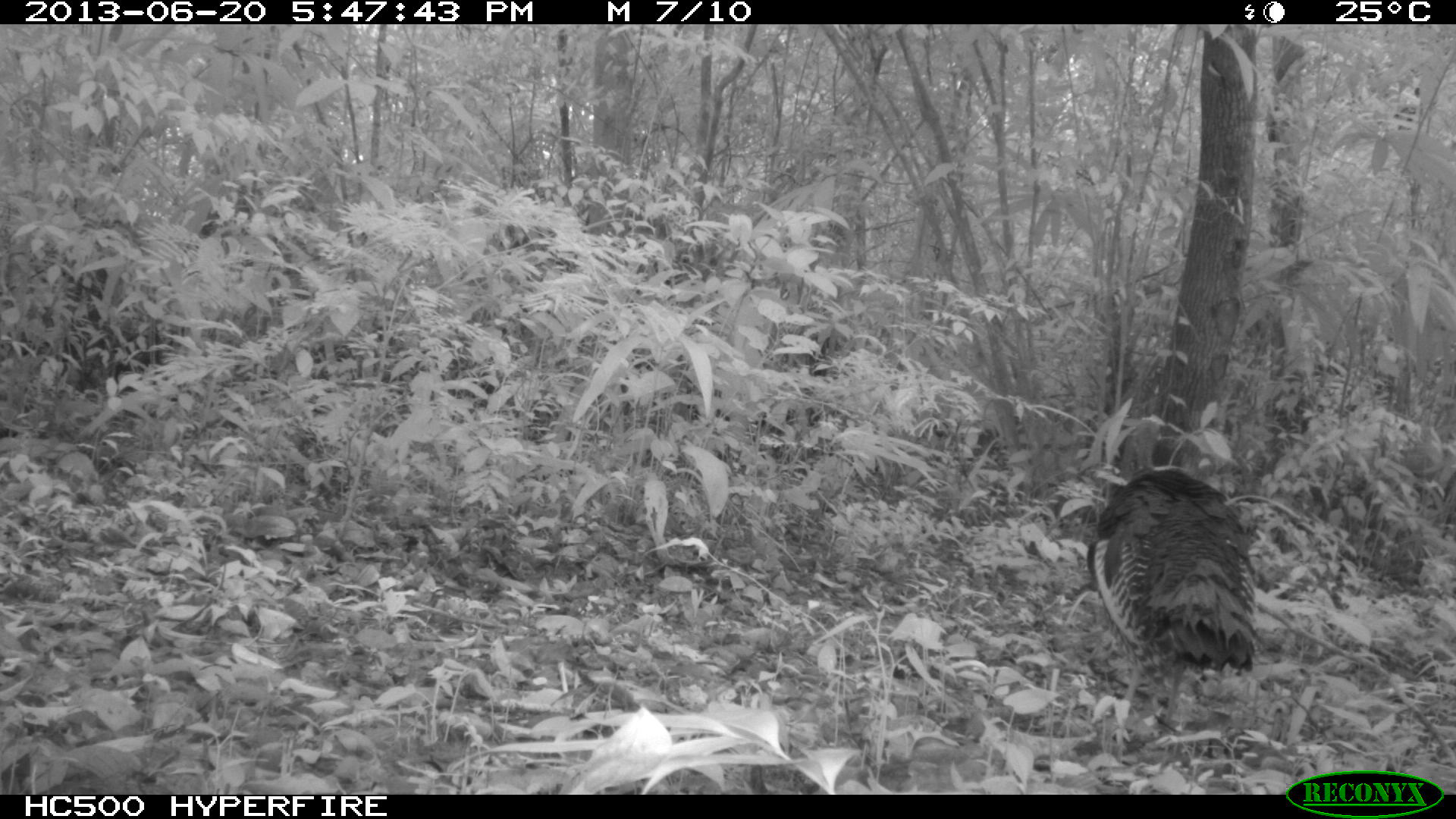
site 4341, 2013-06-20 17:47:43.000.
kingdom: Animalia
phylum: Chordata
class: Aves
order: Galliformes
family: Phasianidae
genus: Meleagris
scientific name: Meleagris ocellata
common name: ocellated turkey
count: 1